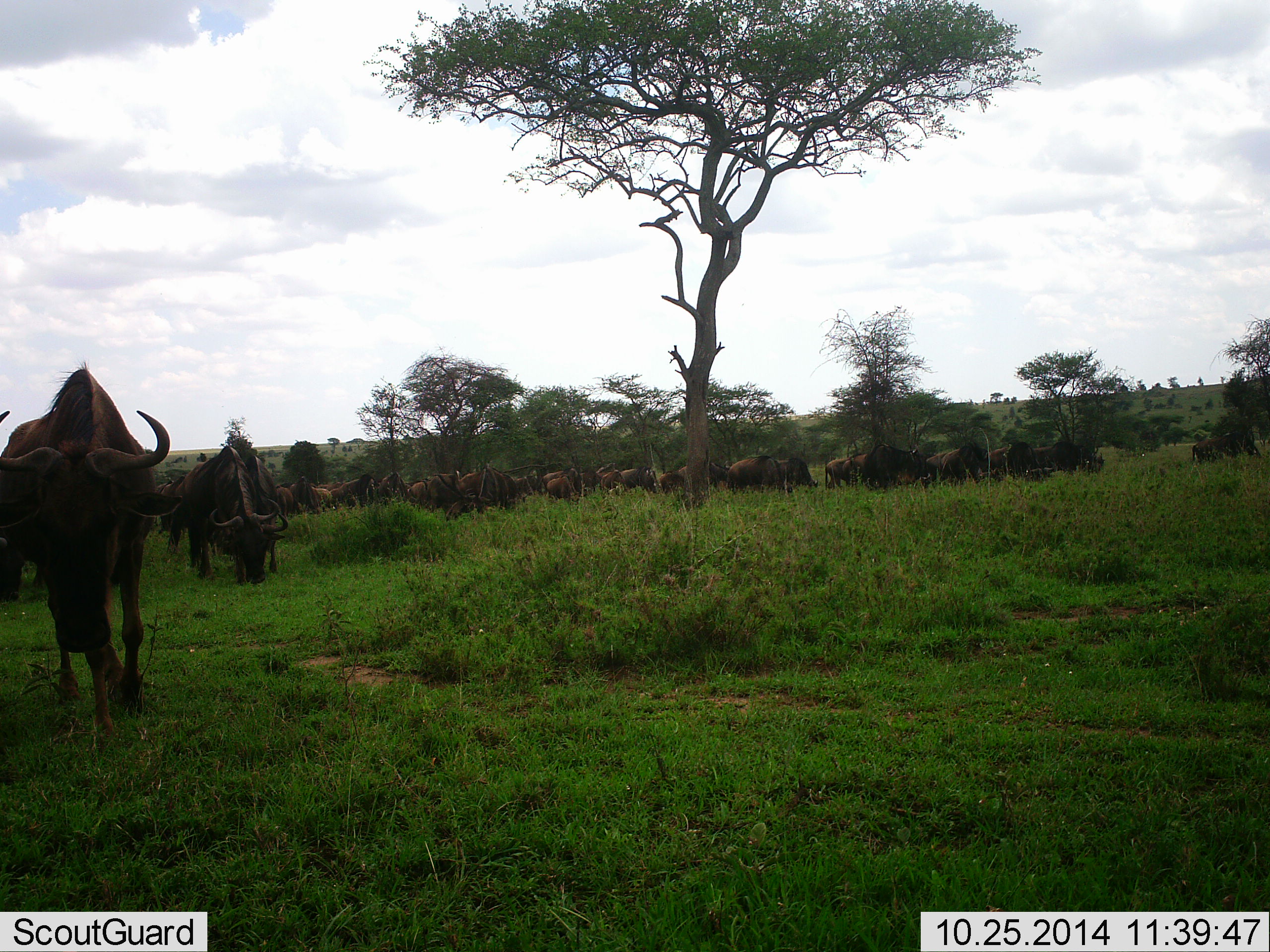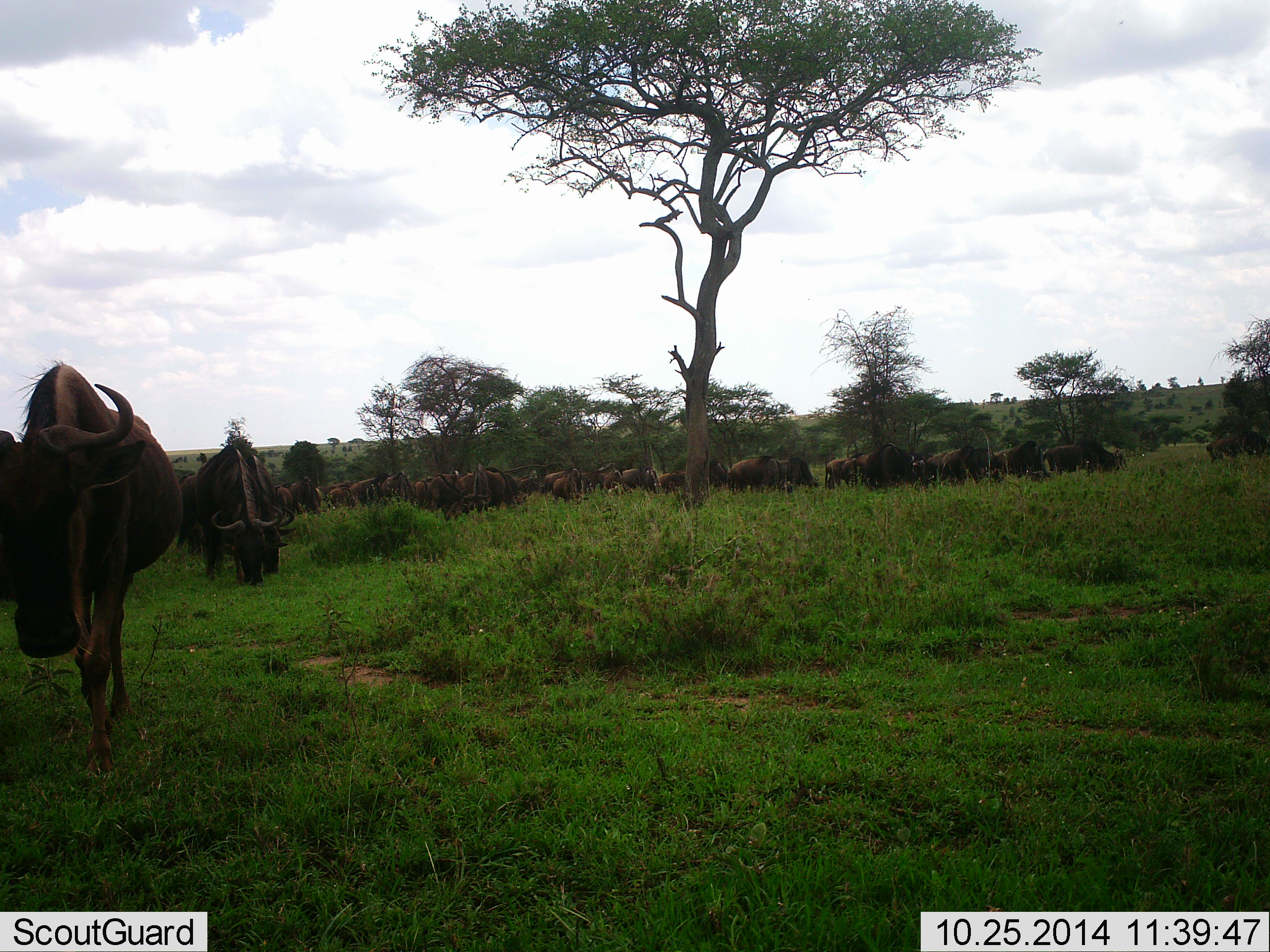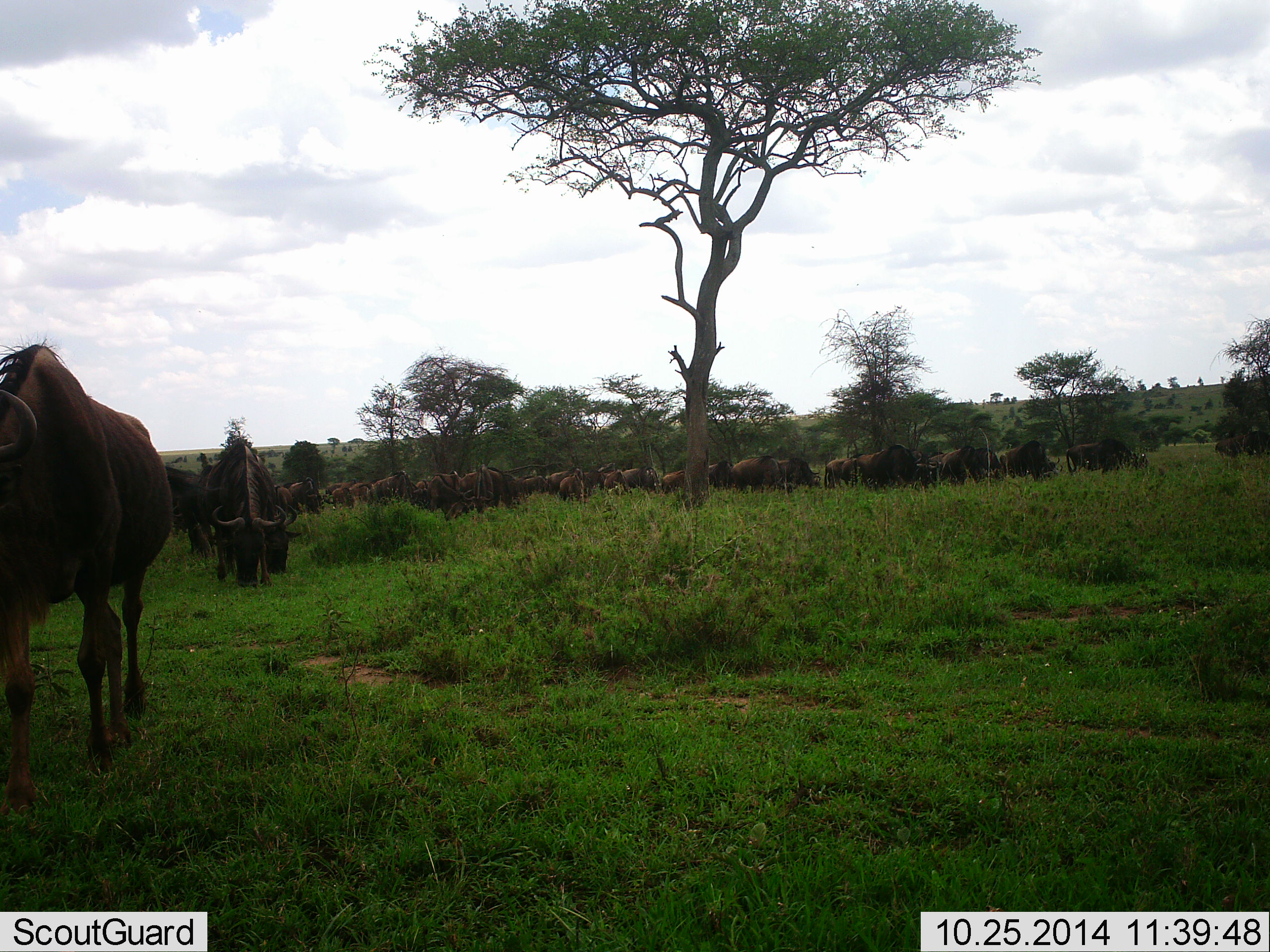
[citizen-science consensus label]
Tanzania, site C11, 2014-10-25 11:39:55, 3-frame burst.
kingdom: Animalia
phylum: Chordata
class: Mammalia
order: Artiodactyla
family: Bovidae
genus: Connochaetes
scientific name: Connochaetes taurinus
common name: blue wildebeest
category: wildebeest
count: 11-50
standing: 20%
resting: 0%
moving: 40%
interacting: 10%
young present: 0%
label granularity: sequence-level